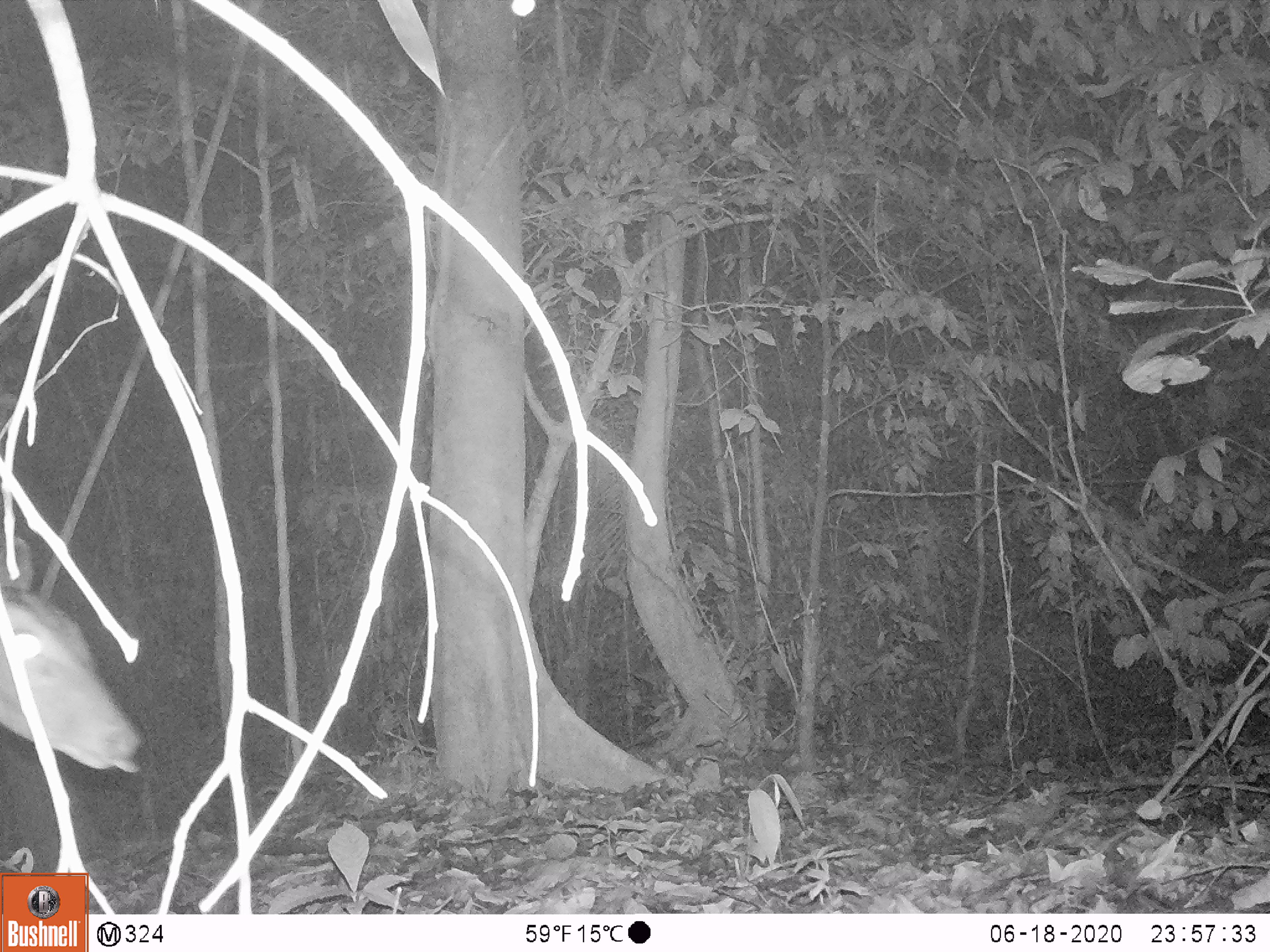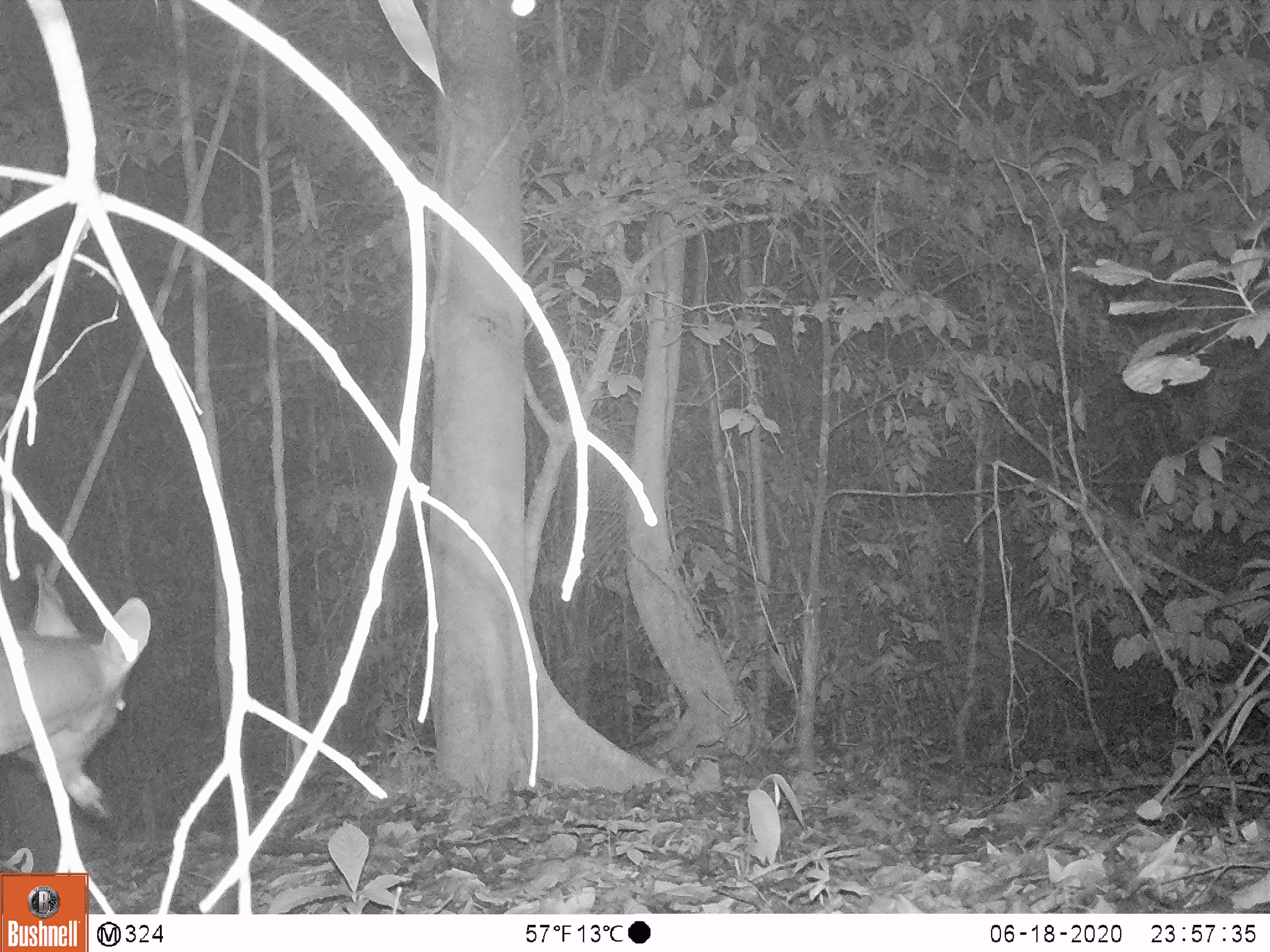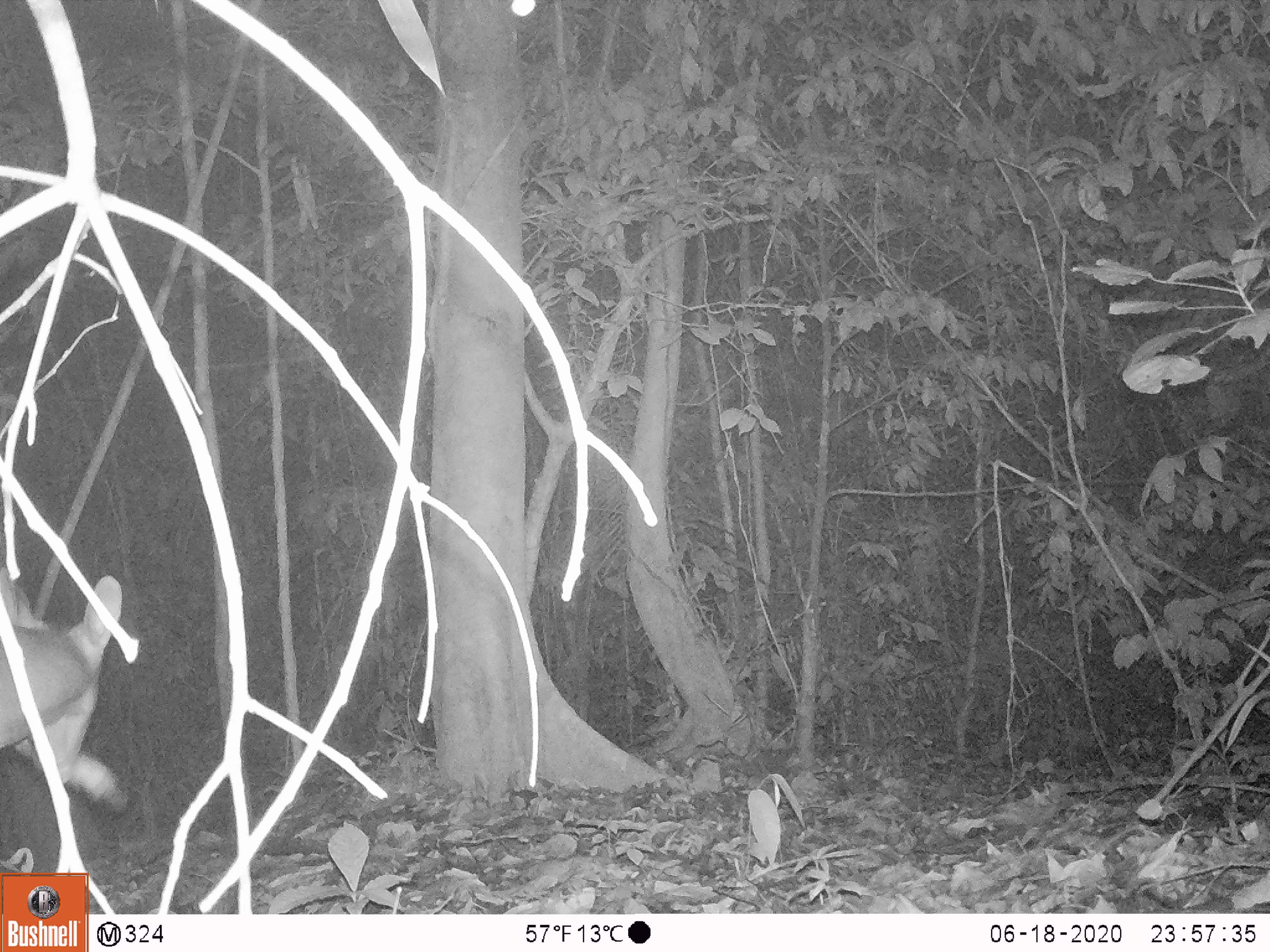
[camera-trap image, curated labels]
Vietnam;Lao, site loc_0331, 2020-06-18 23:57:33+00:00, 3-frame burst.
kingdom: Animalia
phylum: Chordata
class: Mammalia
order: Artiodactyla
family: Cervidae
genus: Muntiacus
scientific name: Muntiacus vuquangensis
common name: large-antlered muntjac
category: large antlered muntjac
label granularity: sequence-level